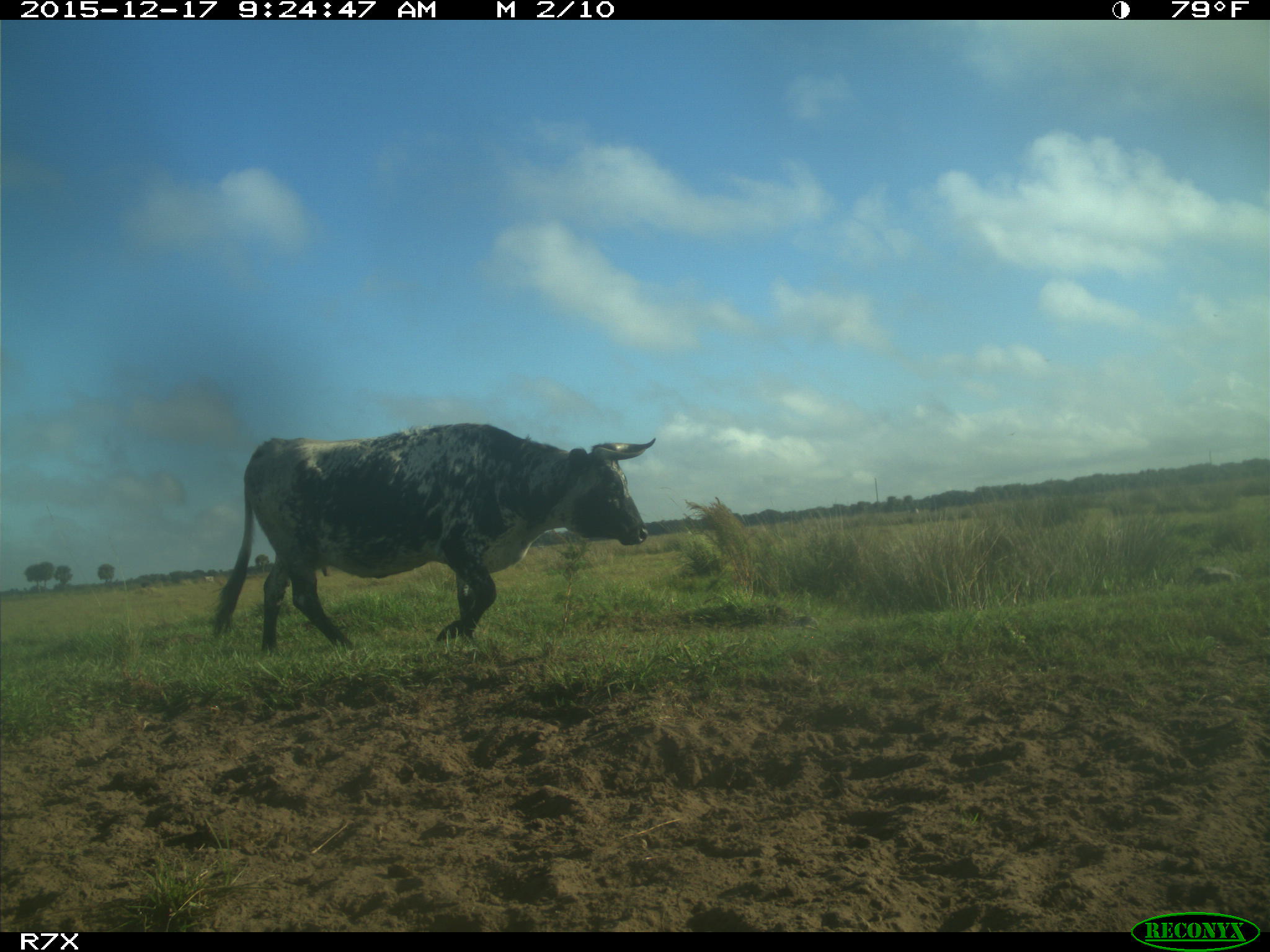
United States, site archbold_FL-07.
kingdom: Animalia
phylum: Chordata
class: Mammalia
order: Artiodactyla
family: Bovidae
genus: Bos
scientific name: Bos taurus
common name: domestic cow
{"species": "Bos taurus (domestic cow)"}